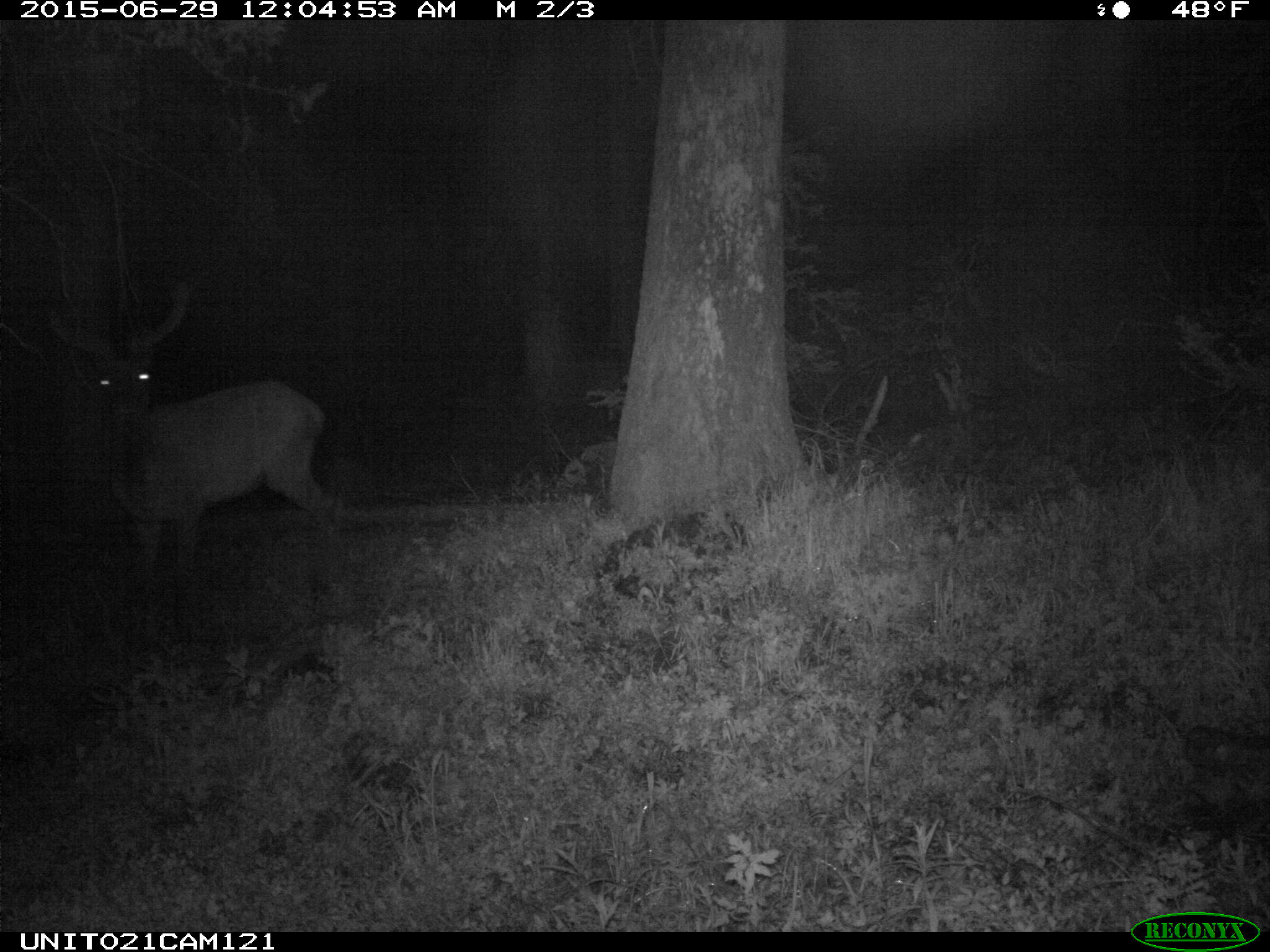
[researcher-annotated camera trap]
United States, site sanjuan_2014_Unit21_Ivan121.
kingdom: Animalia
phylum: Chordata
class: Mammalia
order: Artiodactyla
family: Cervidae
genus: Cervus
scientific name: Cervus elaphus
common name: red deer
Cervus elaphus (red deer).